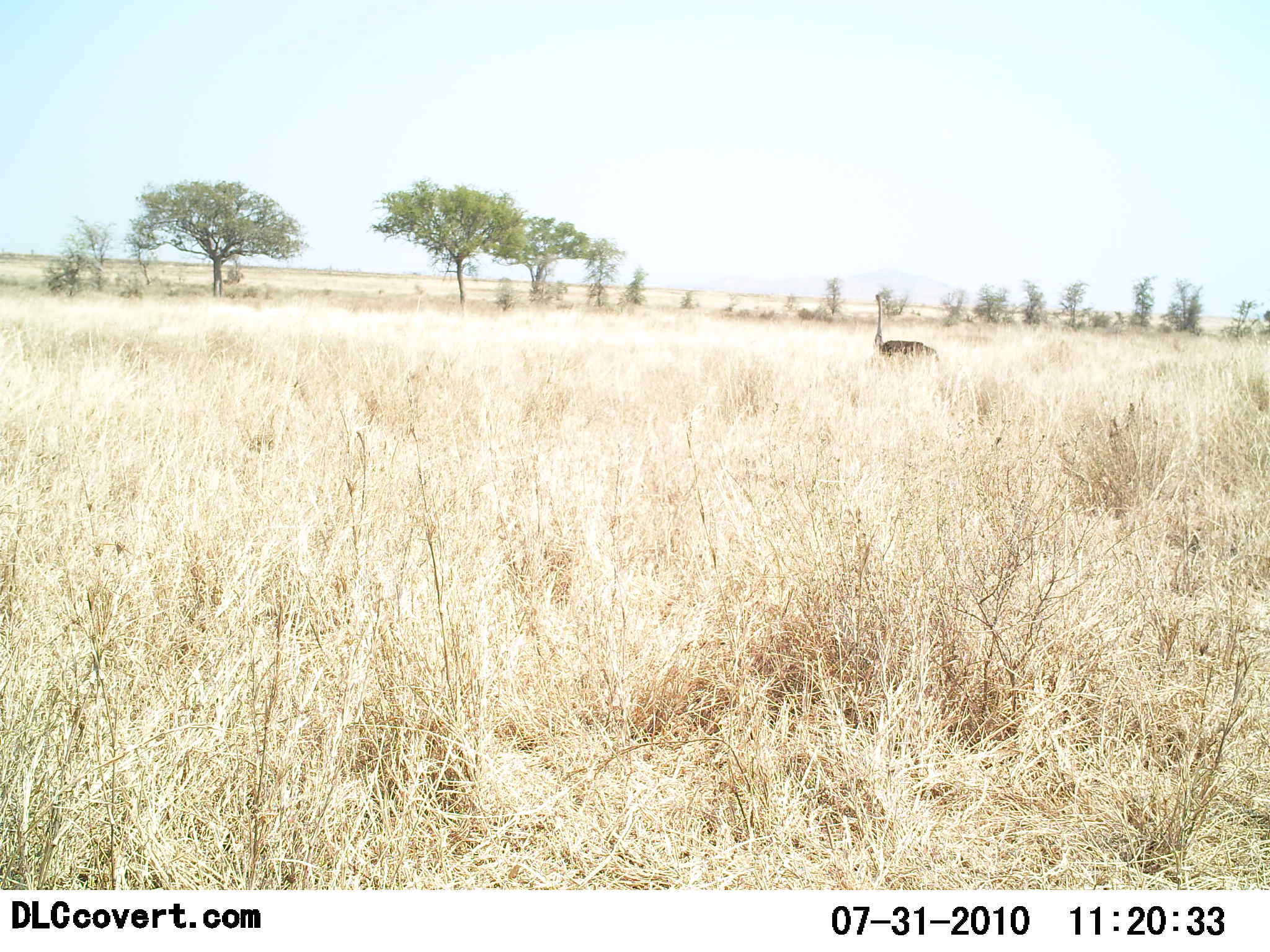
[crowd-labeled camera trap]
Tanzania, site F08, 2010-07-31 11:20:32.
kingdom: Animalia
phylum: Chordata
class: Aves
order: Struthioniformes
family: Struthionidae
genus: Struthio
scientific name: Struthio camelus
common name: ostrich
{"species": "ostrich (Struthio camelus)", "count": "1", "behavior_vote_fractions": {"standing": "89%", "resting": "0%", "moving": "11%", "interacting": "0%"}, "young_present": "0%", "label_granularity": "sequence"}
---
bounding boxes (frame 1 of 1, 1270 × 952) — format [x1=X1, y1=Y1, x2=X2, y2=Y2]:
animal: [x1=872, y1=290, x2=942, y2=369]